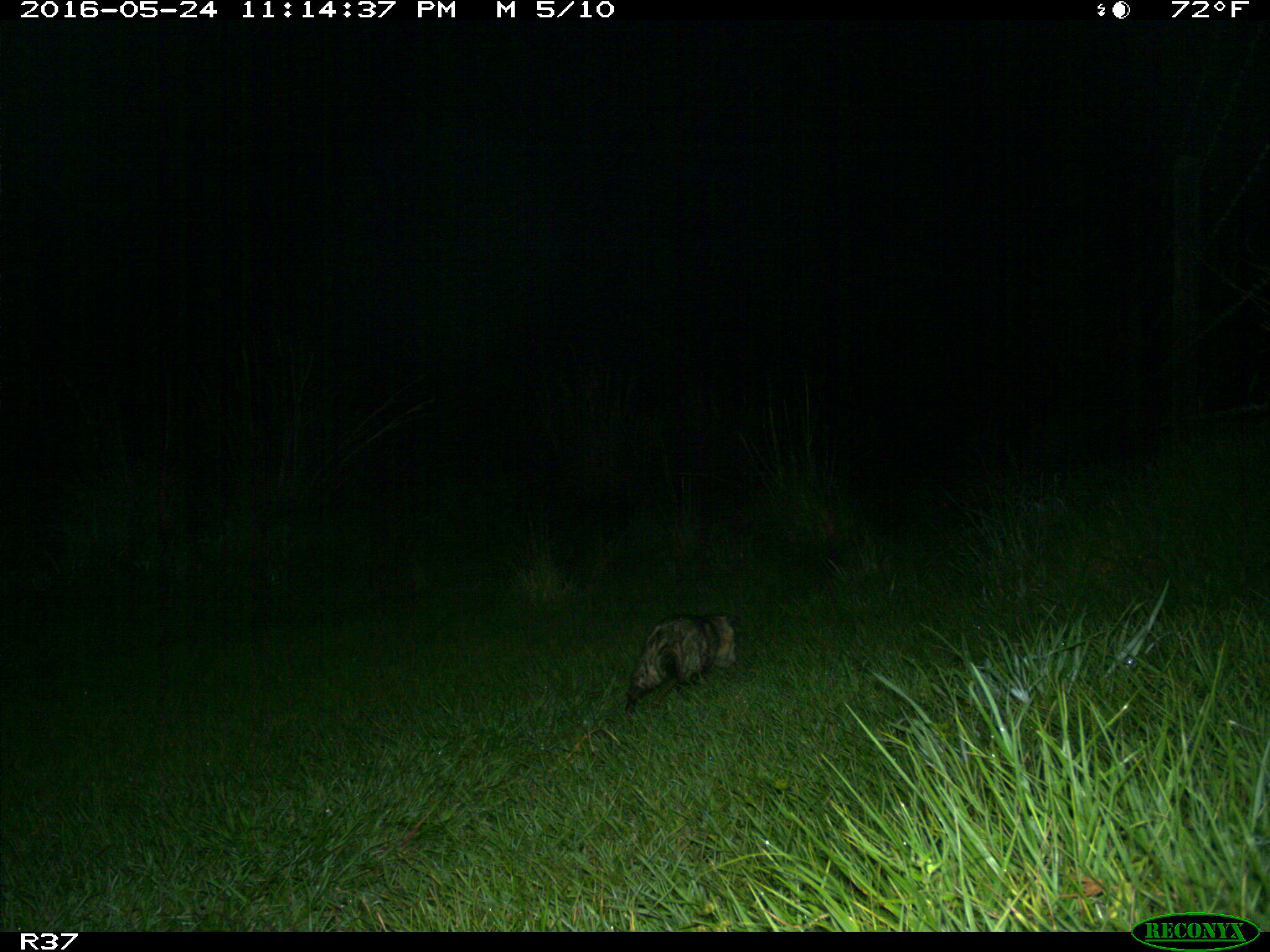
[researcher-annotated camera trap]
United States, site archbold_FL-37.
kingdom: Animalia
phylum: Chordata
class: Mammalia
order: Didelphimorphia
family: Didelphidae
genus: Didelphis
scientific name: Didelphis virginiana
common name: virginia opossum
Didelphis virginiana (virginia opossum).